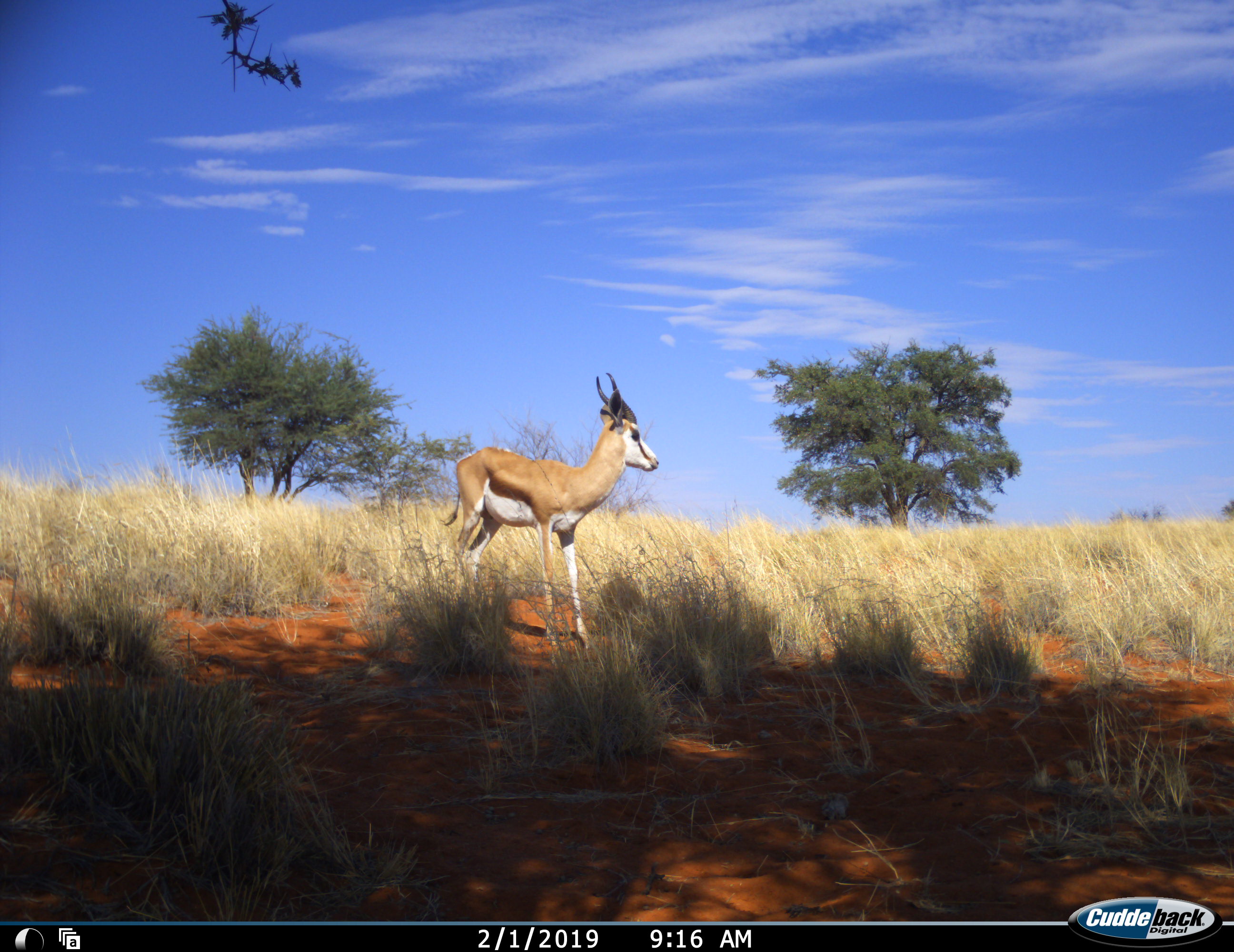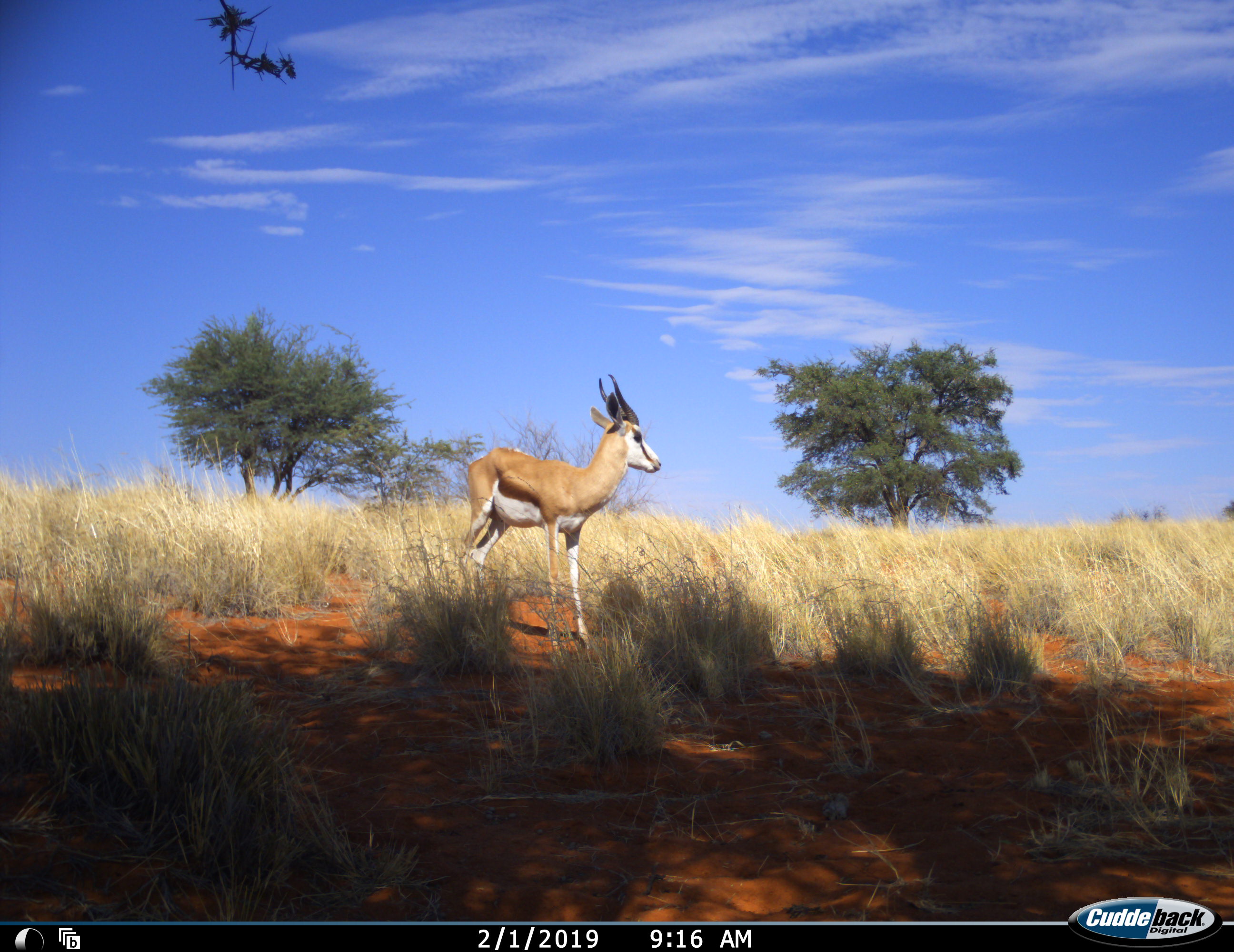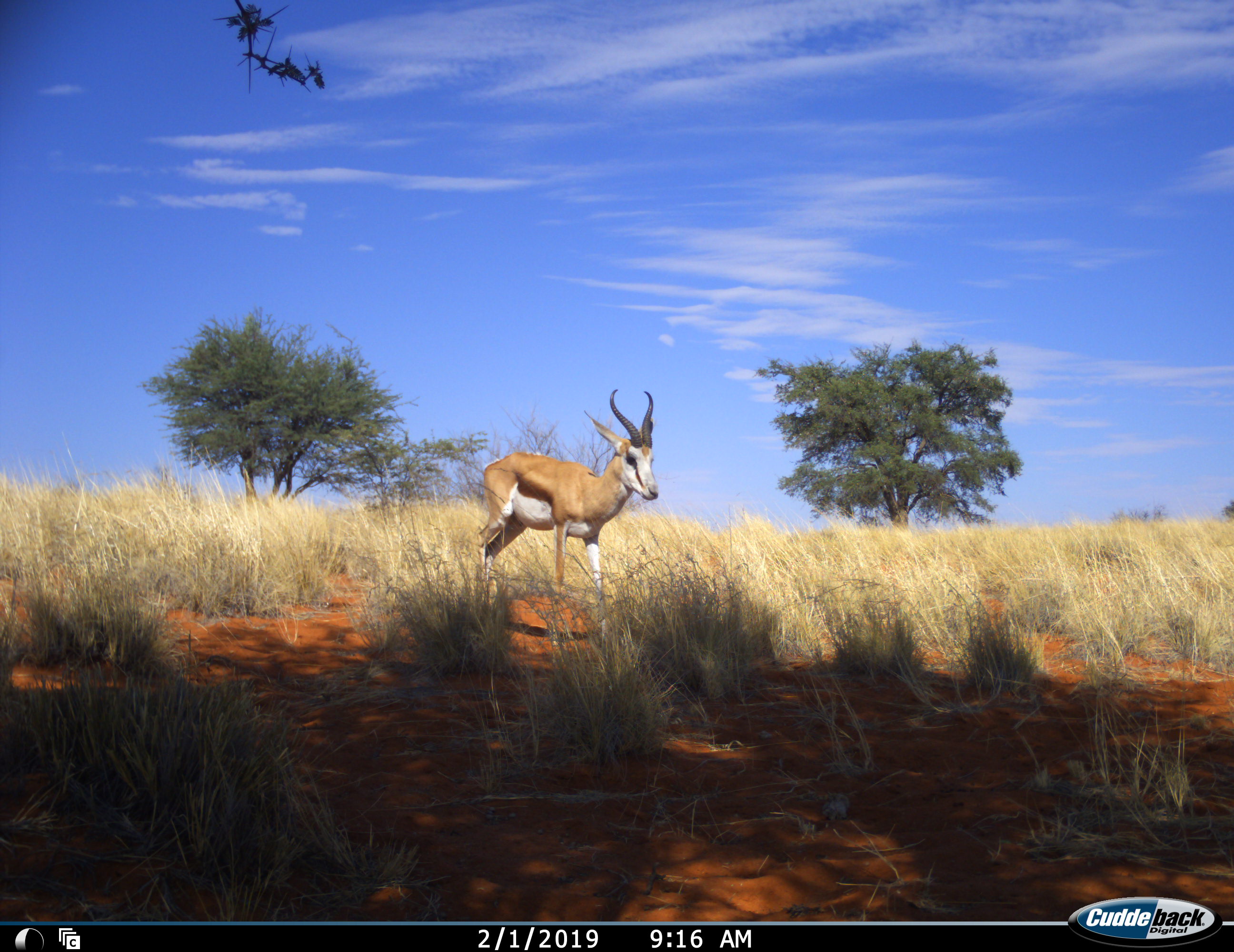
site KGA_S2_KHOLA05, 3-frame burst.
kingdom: Animalia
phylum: Chordata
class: Mammalia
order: Artiodactyla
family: Bovidae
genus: Antidorcas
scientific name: Antidorcas marsupialis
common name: springbok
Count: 1.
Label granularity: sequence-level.